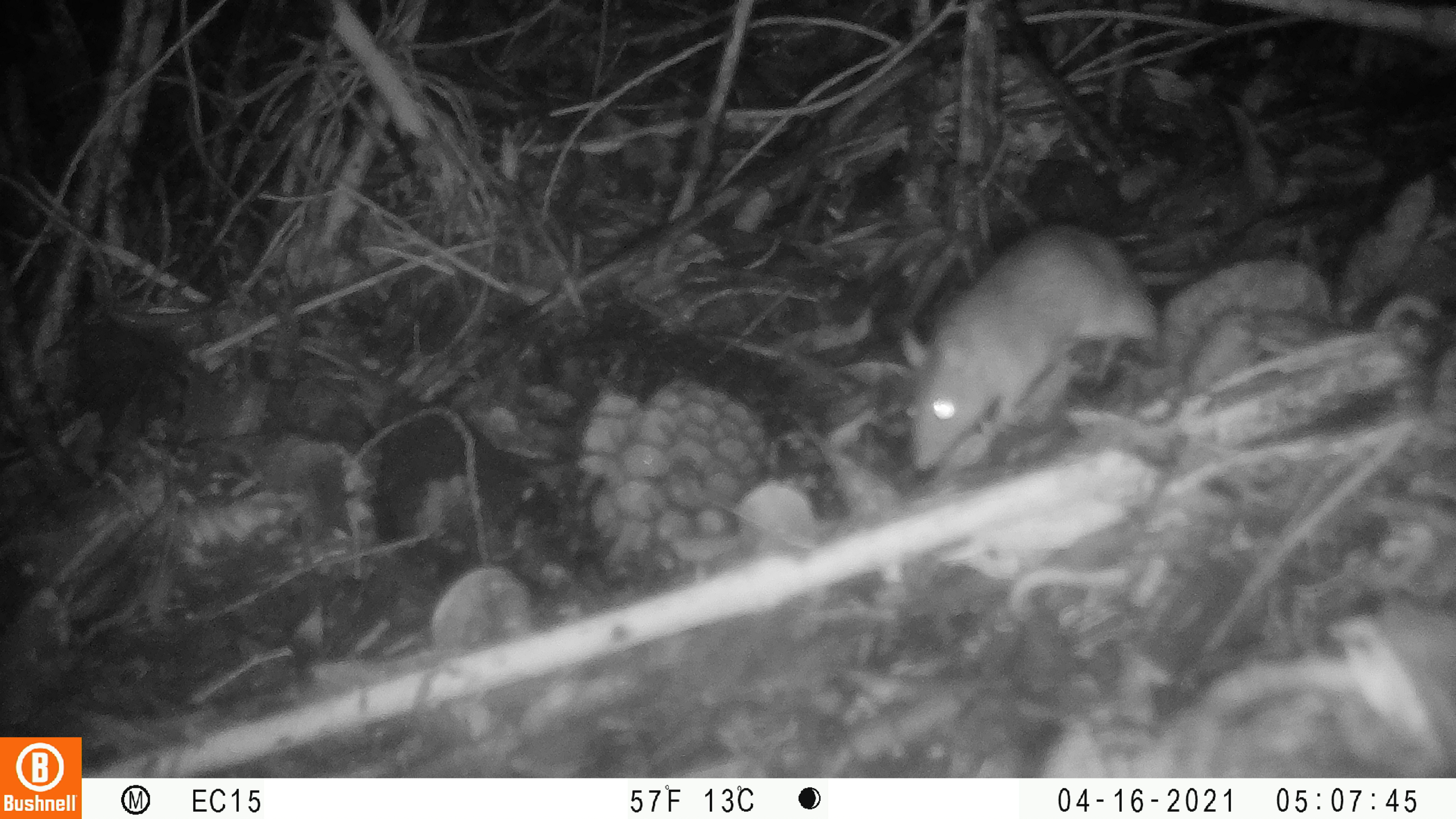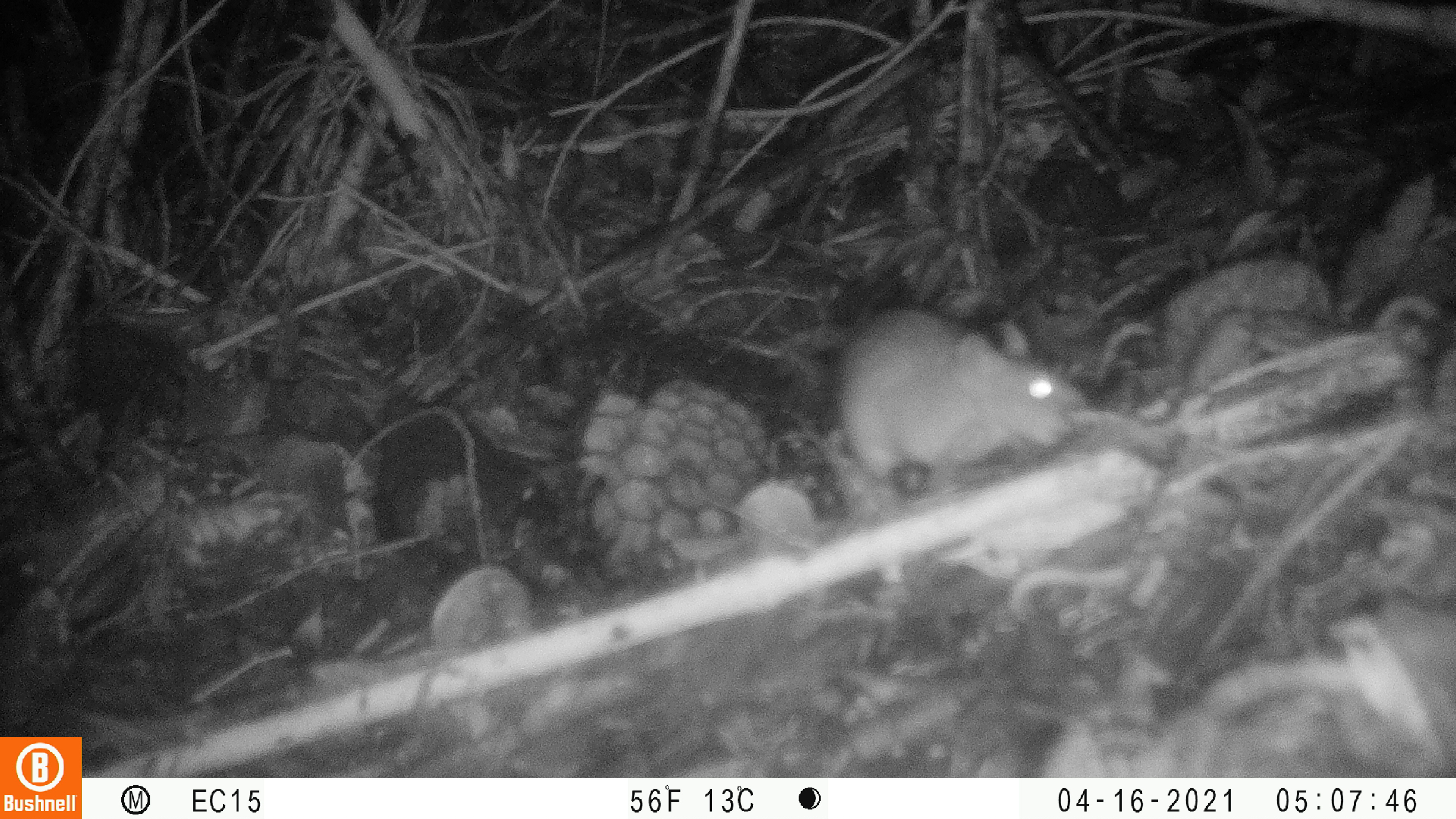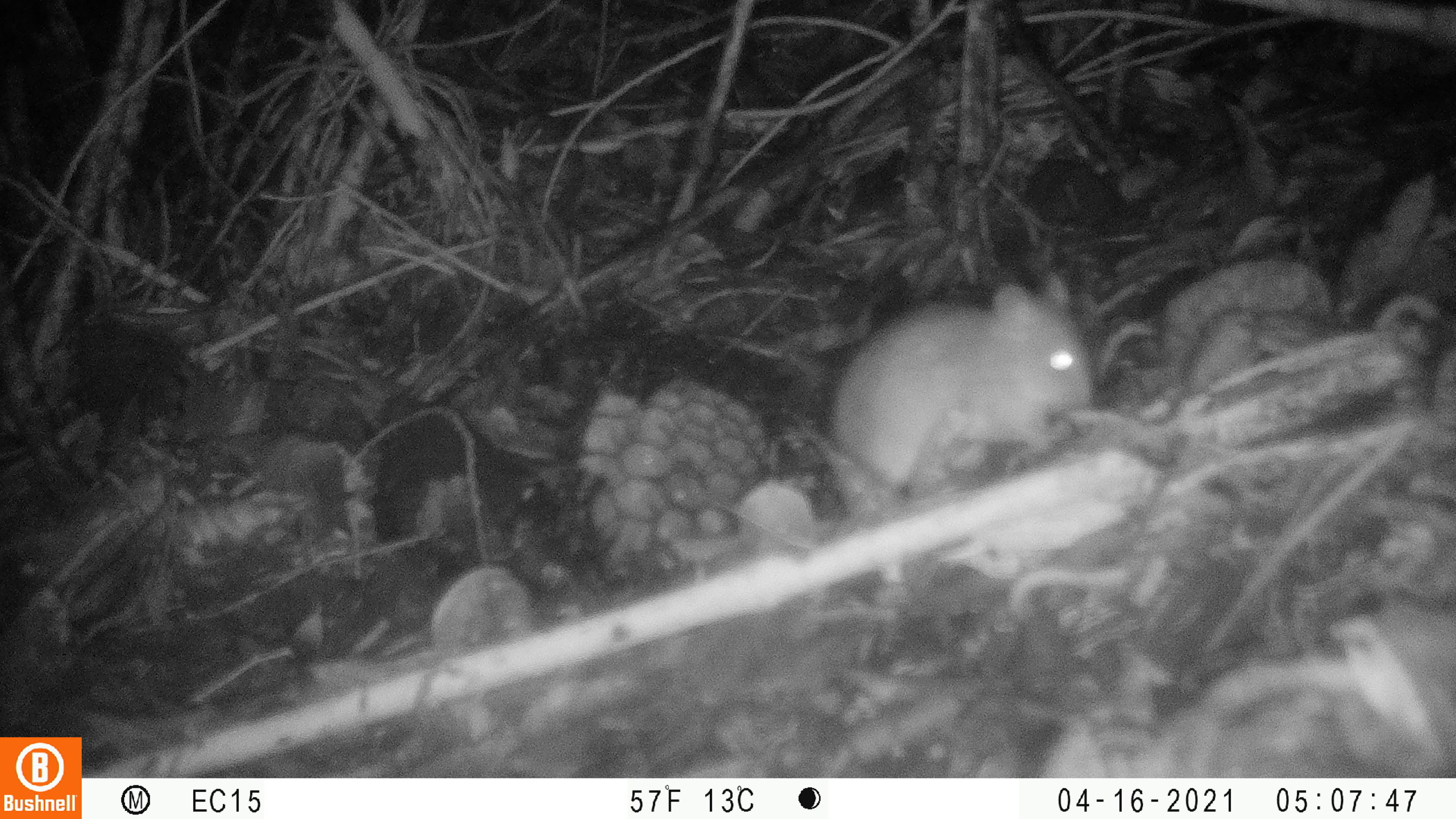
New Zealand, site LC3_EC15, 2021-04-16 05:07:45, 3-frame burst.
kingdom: Animalia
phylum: Chordata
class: Mammalia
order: Rodentia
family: Muridae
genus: Rattus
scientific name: Rattus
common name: rat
Rat (Rattus).